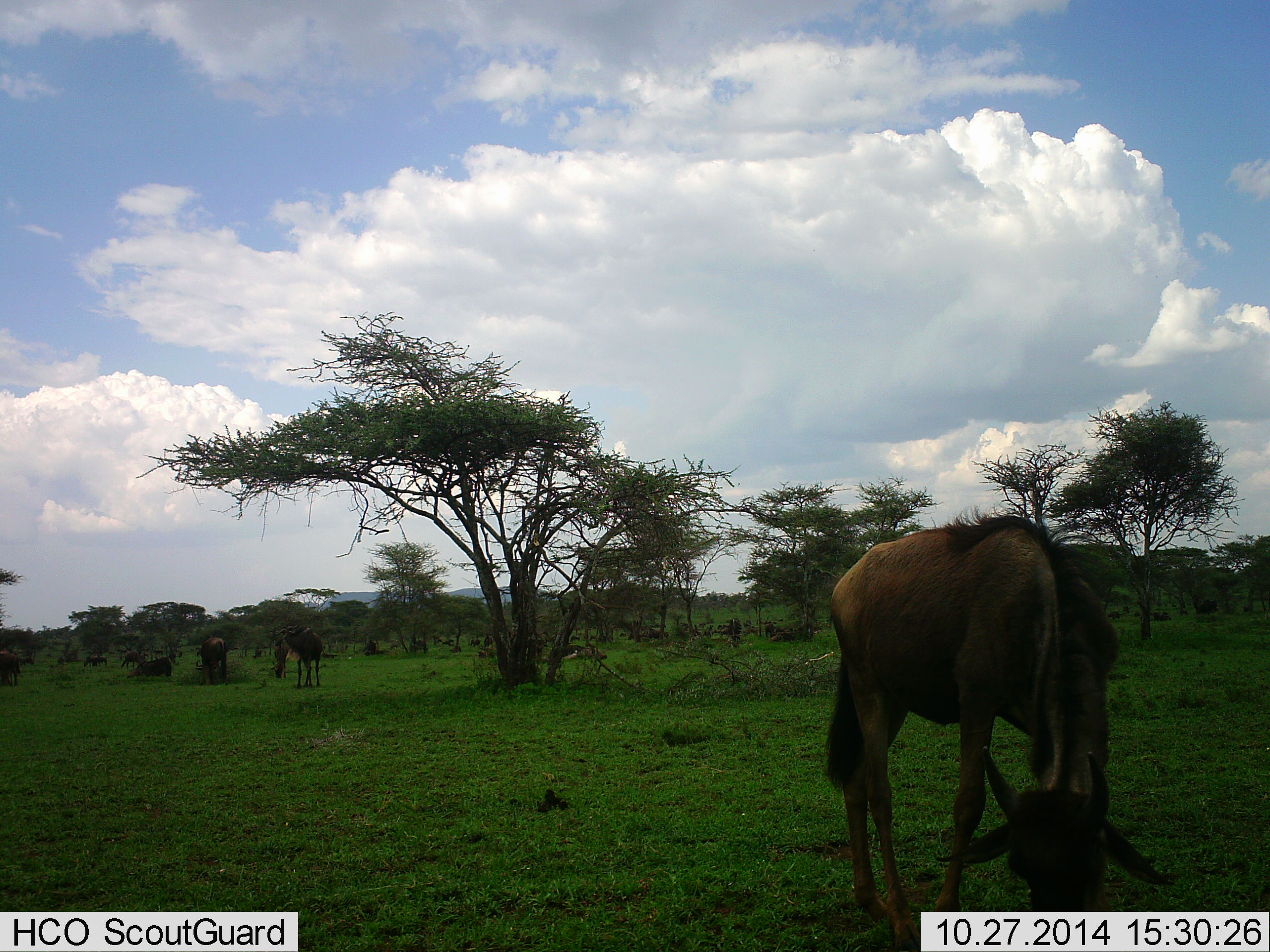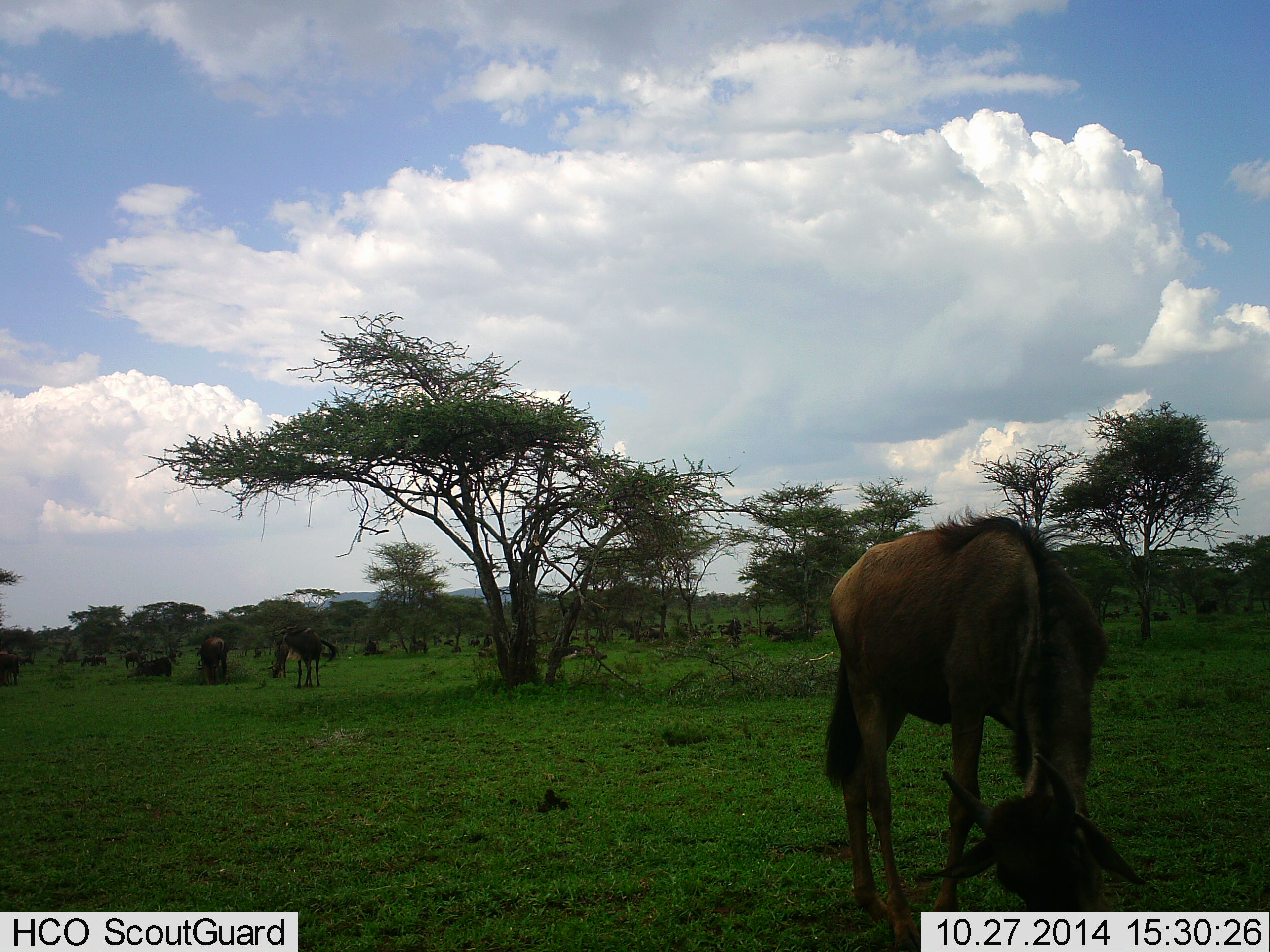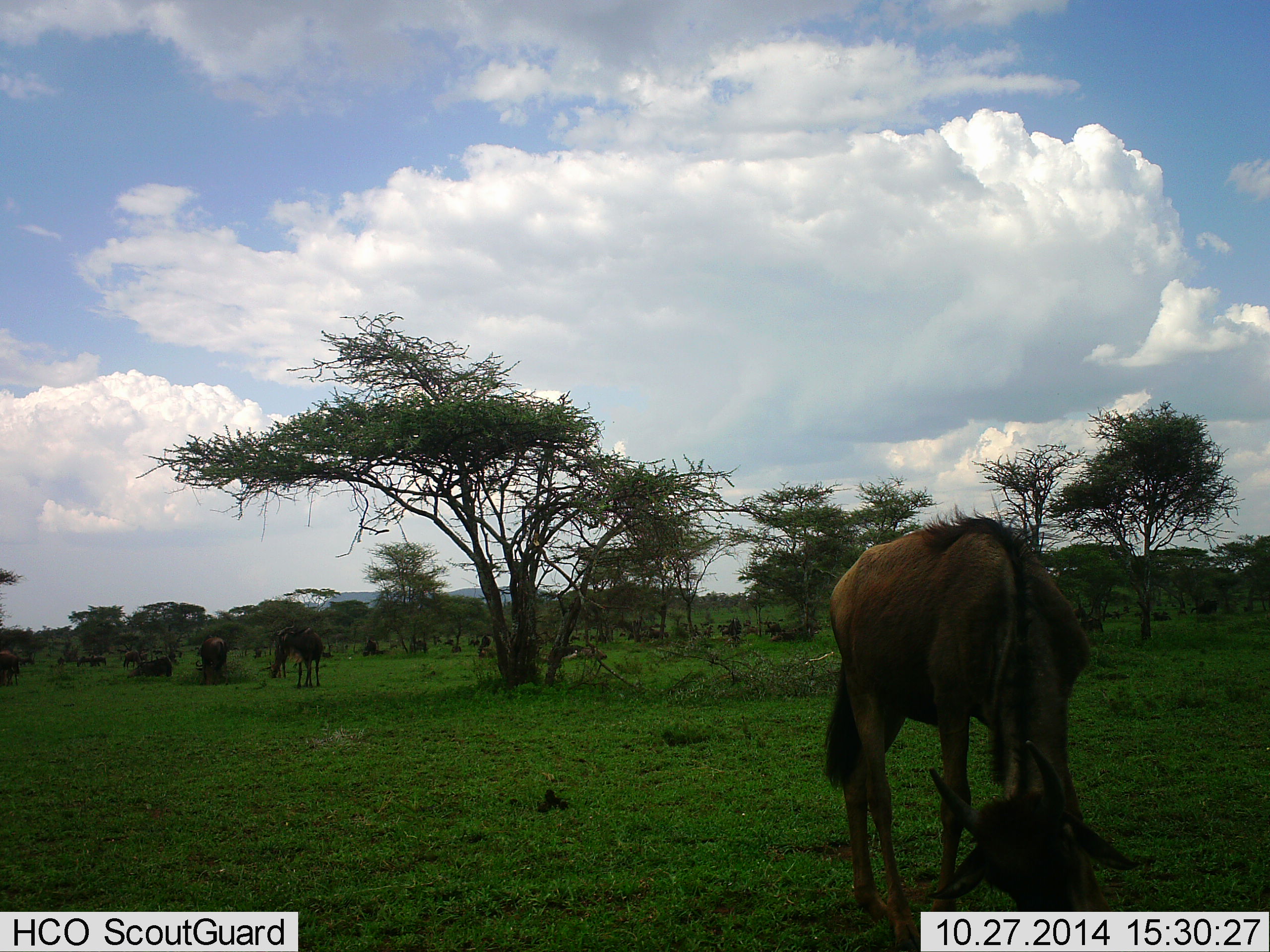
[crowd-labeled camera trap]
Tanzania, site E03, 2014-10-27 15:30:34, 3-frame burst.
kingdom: Animalia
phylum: Chordata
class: Mammalia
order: Artiodactyla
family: Bovidae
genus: Connochaetes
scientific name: Connochaetes taurinus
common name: blue wildebeest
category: wildebeest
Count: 11-50.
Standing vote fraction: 70%.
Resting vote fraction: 60%.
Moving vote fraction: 0%.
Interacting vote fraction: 0%.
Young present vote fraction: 20%.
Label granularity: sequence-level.